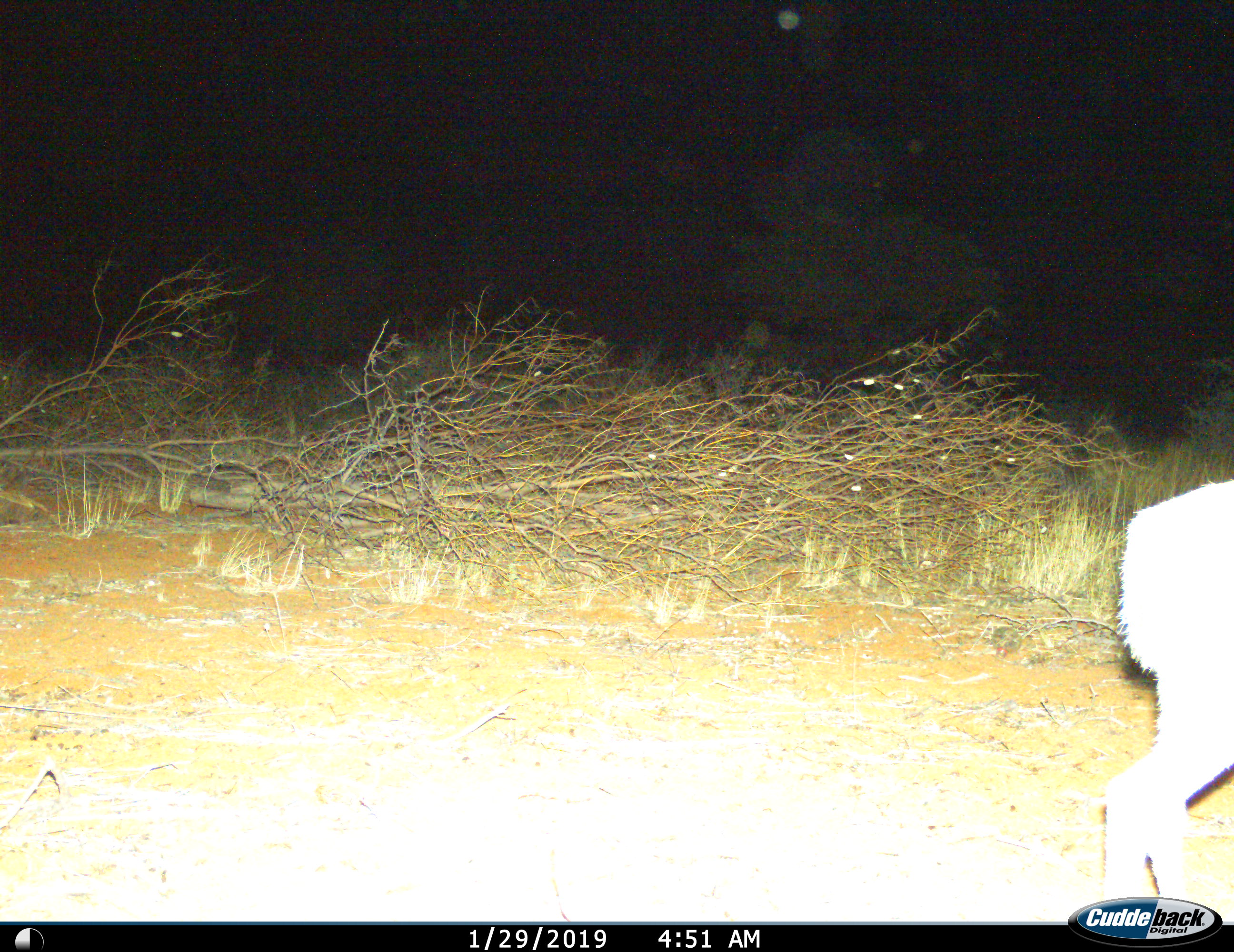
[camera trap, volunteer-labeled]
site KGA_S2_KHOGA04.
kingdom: Animalia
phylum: Chordata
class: Mammalia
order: Artiodactyla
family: Bovidae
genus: Raphicerus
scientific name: Raphicerus campestris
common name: steenbok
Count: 1.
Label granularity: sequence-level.